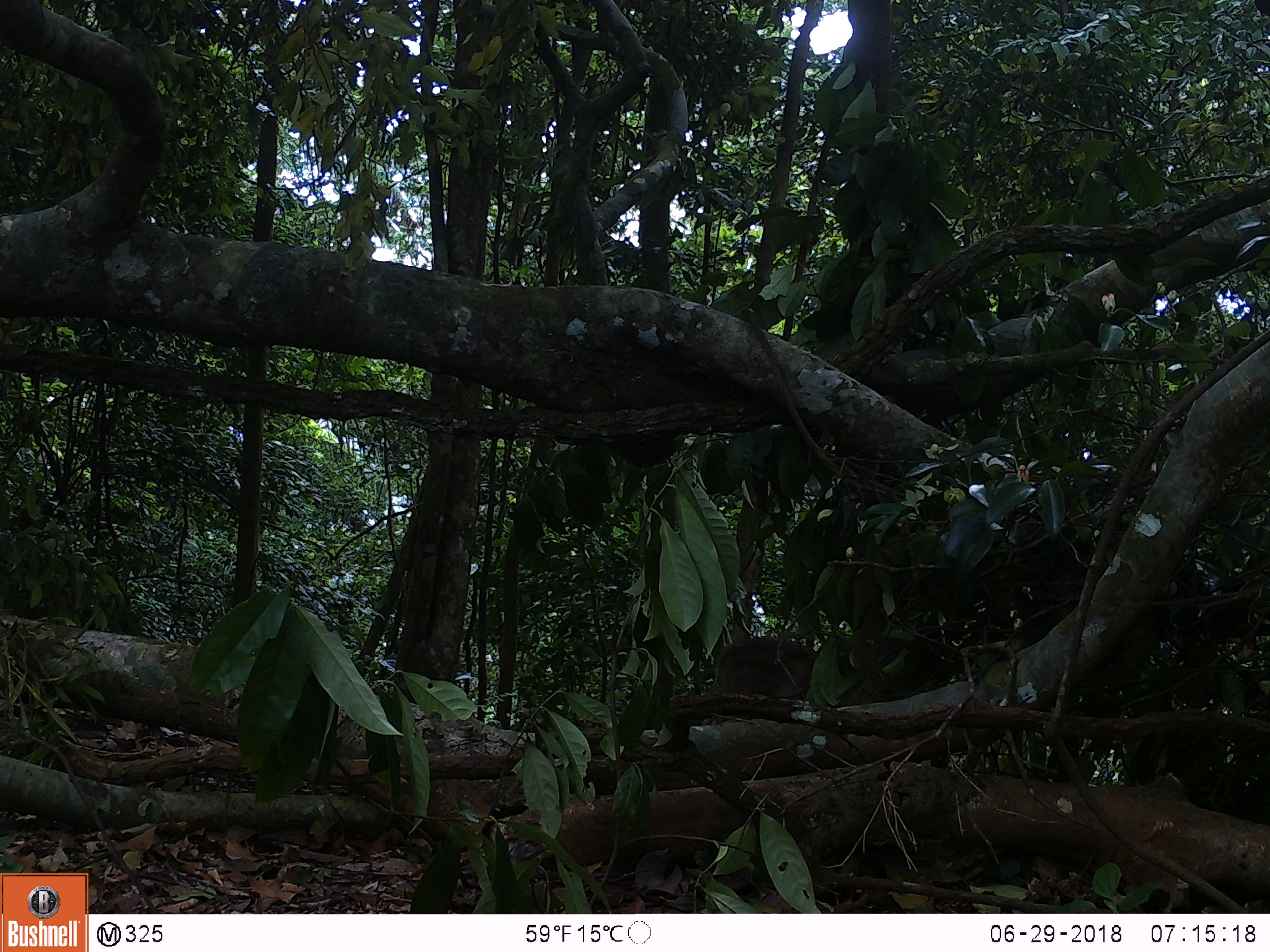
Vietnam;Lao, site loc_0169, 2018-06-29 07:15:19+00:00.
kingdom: Animalia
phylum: Chordata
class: Mammalia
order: Artiodactyla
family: Suidae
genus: Sus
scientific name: Sus scrofa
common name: eurasian wild pig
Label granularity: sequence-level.